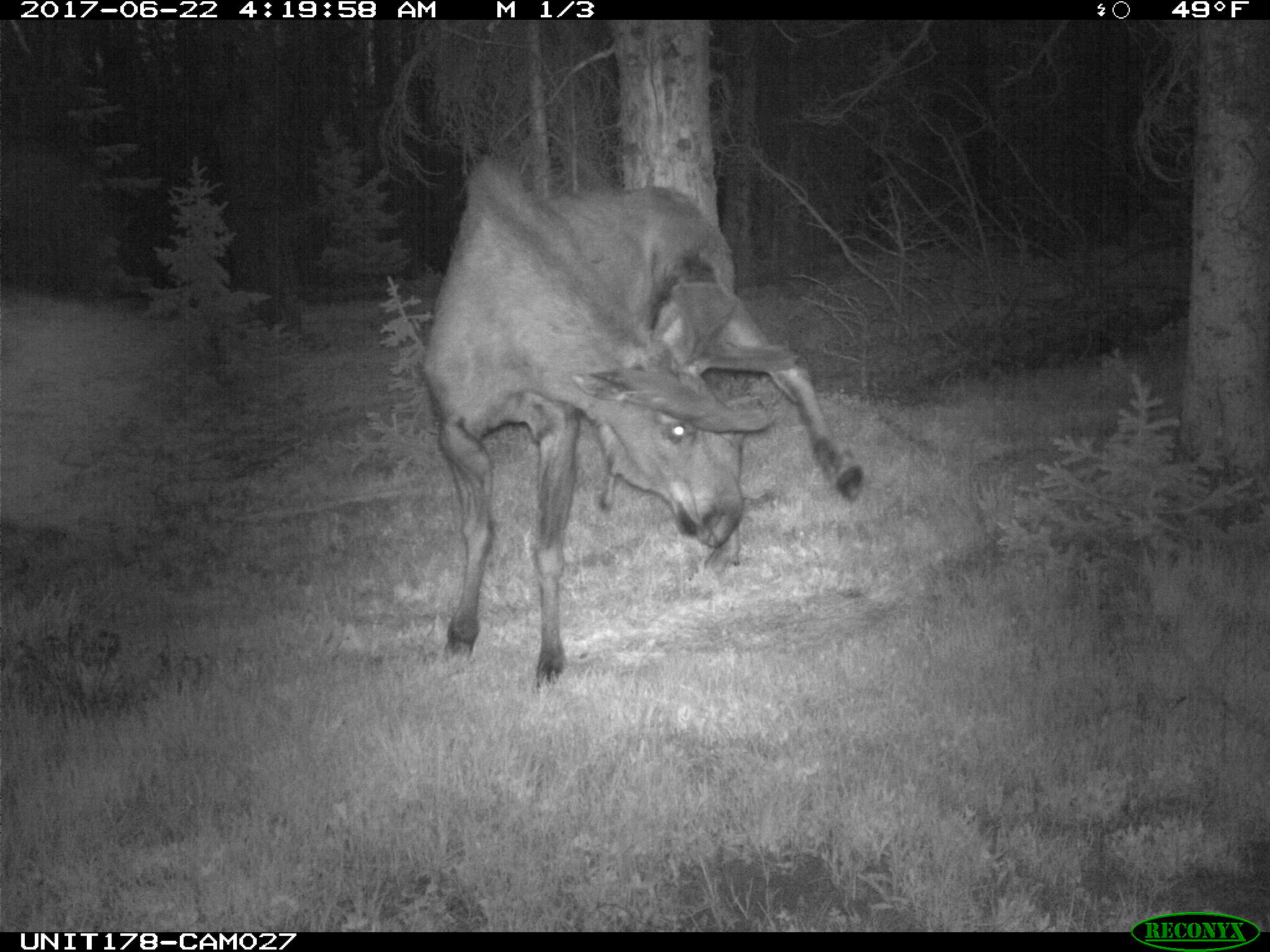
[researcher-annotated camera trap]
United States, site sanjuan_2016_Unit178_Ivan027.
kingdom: Animalia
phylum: Chordata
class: Mammalia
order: Artiodactyla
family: Cervidae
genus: Alces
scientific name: Alces alces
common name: moose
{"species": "Alces alces (moose)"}